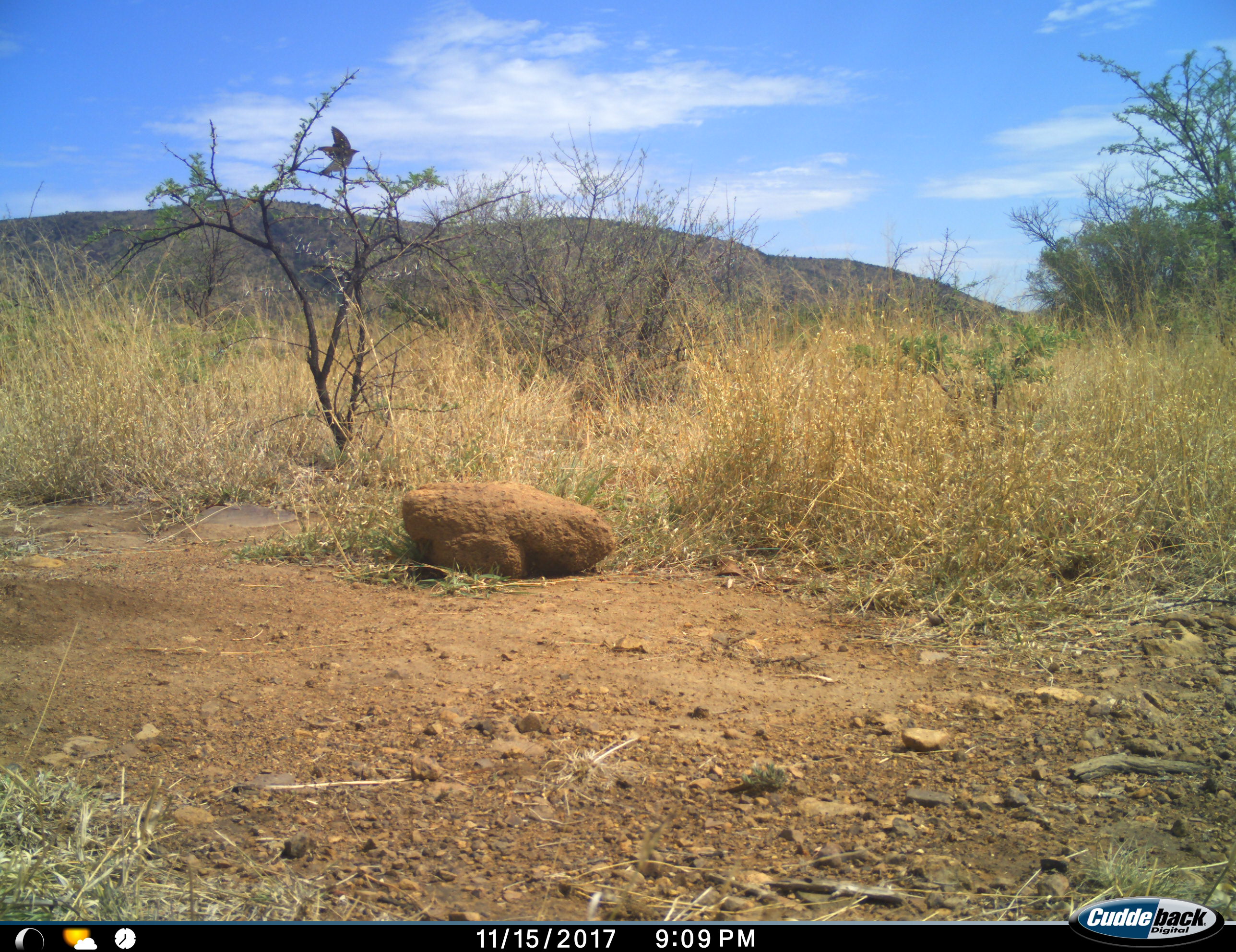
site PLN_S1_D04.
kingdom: Animalia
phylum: Chordata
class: Aves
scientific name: Aves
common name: bird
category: birdother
Birdother (bird) (Aves), count 1. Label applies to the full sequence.